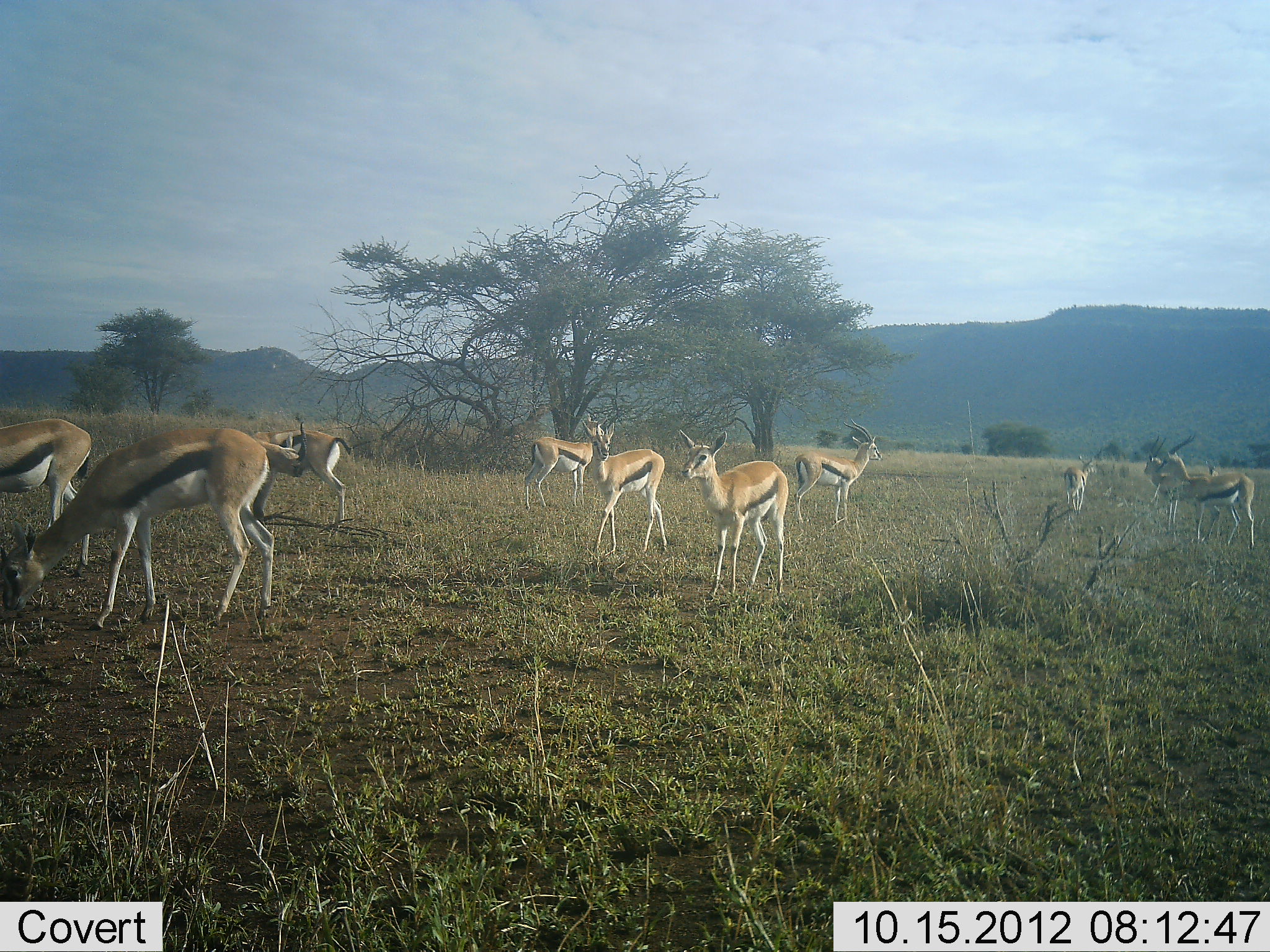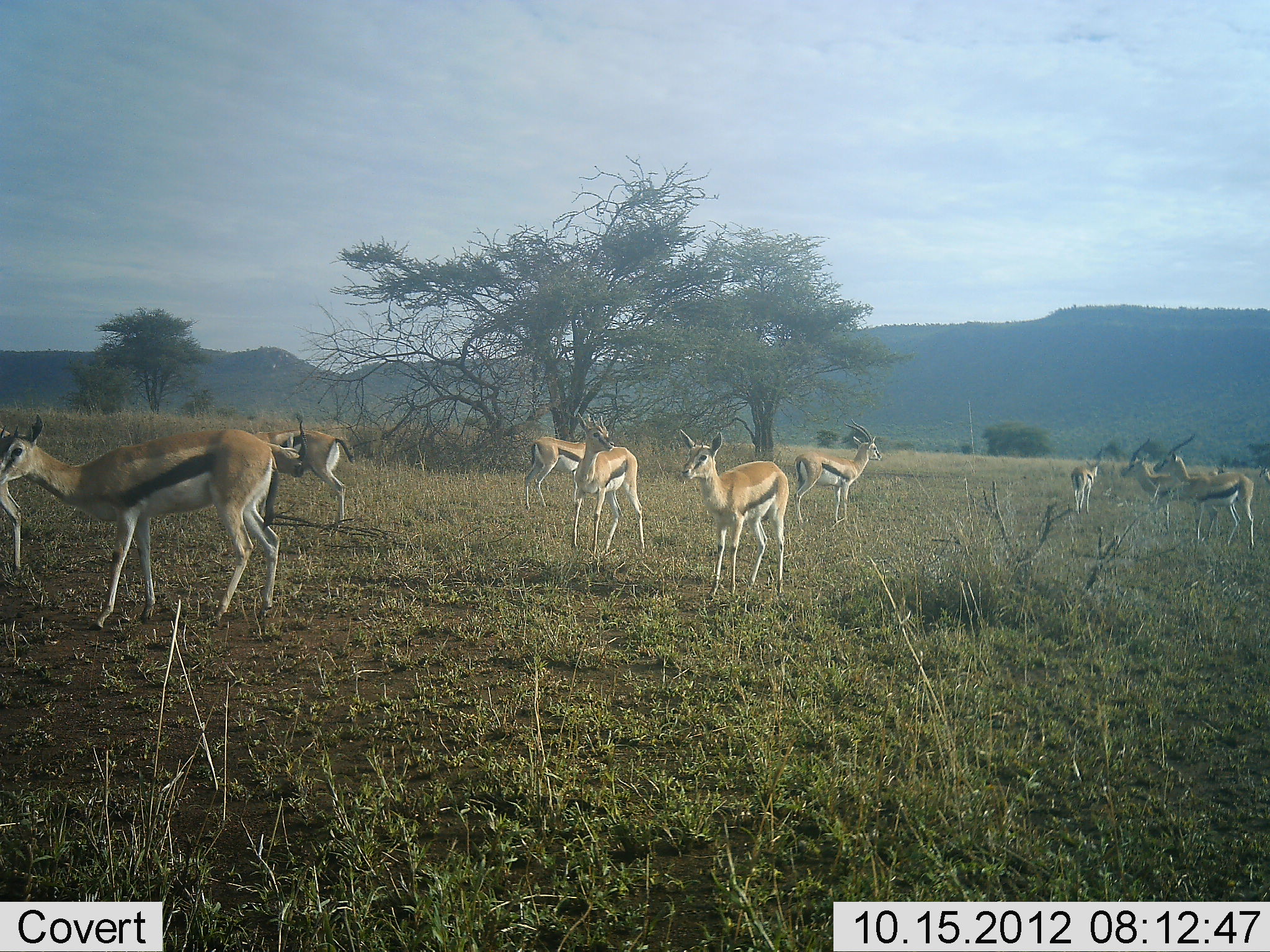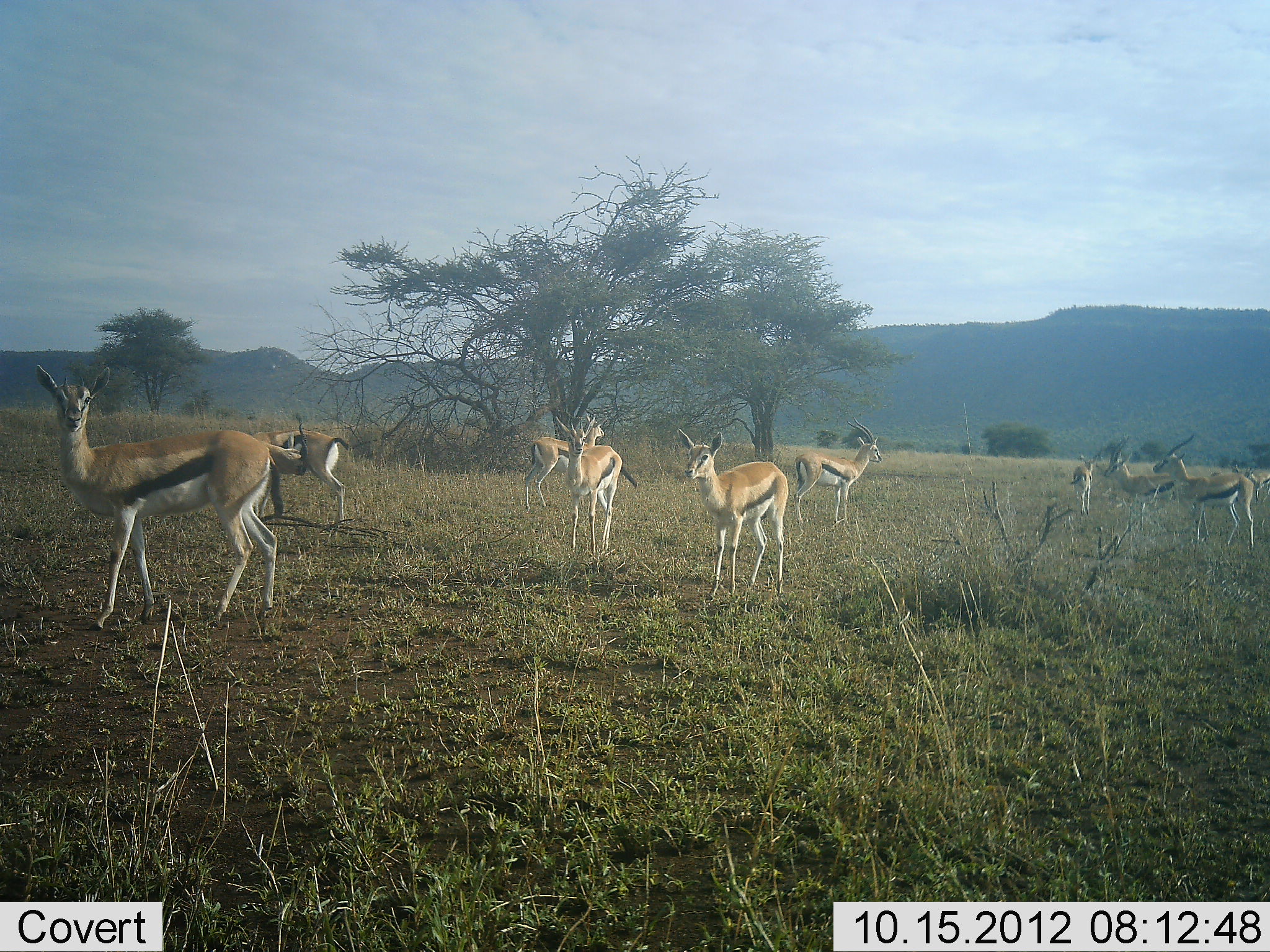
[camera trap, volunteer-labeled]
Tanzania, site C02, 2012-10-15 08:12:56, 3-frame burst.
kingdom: Animalia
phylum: Chordata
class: Mammalia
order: Artiodactyla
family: Bovidae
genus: Eudorcas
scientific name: Eudorcas thomsonii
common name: thomson's gazelle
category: gazellethomsons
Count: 11-50.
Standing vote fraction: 100%.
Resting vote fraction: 0%.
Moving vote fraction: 40%.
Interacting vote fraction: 0%.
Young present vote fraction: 0%.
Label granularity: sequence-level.